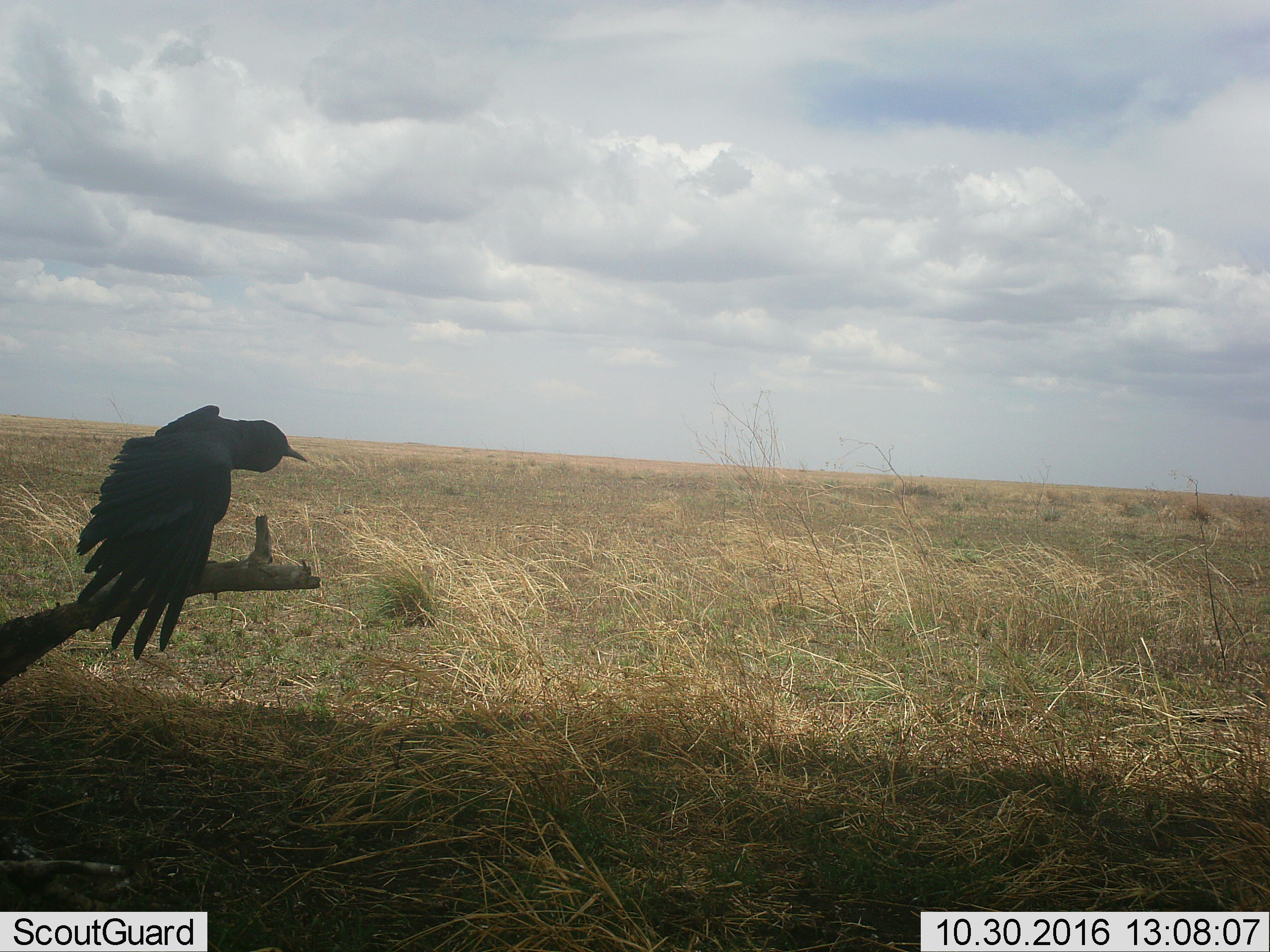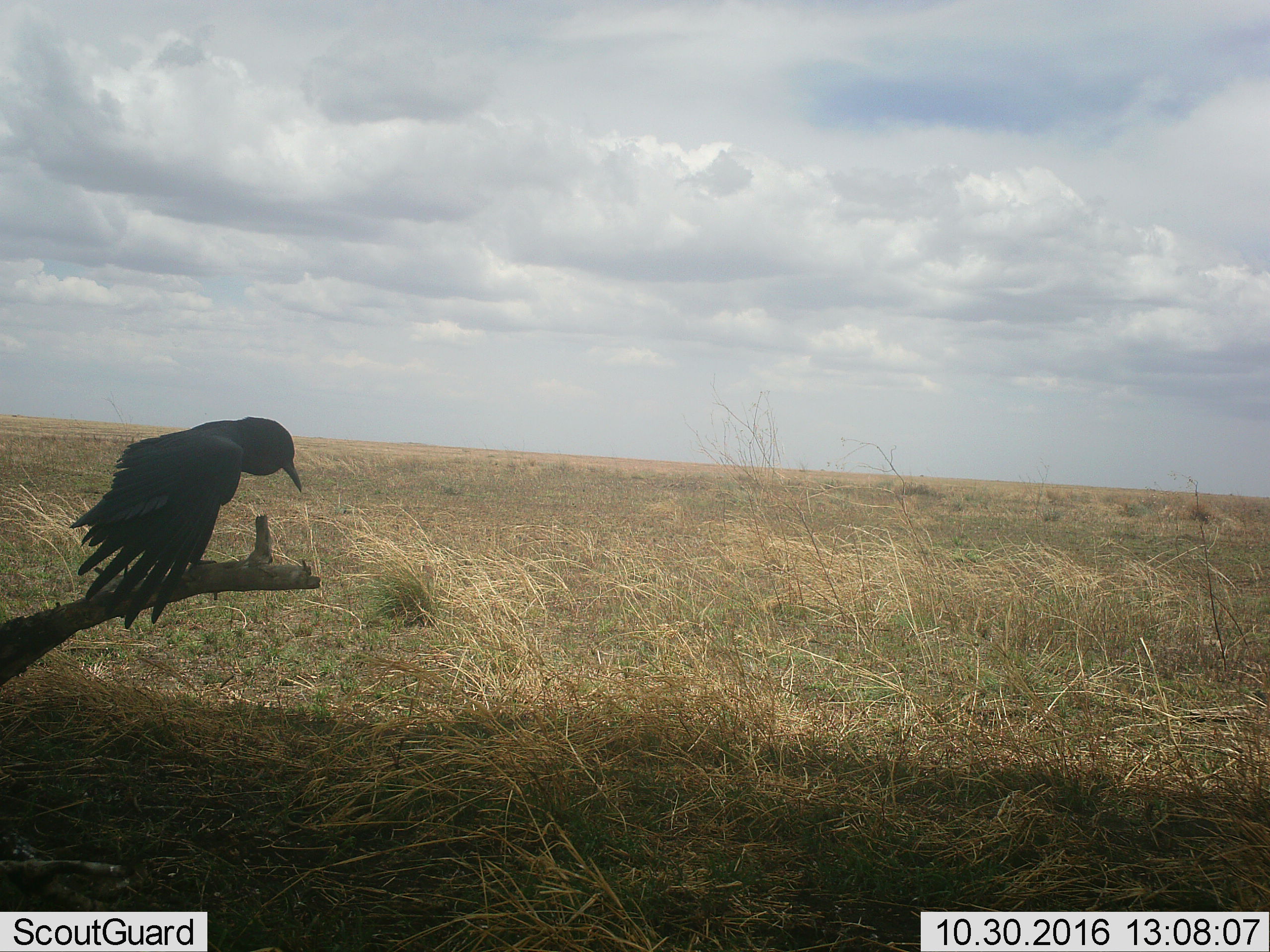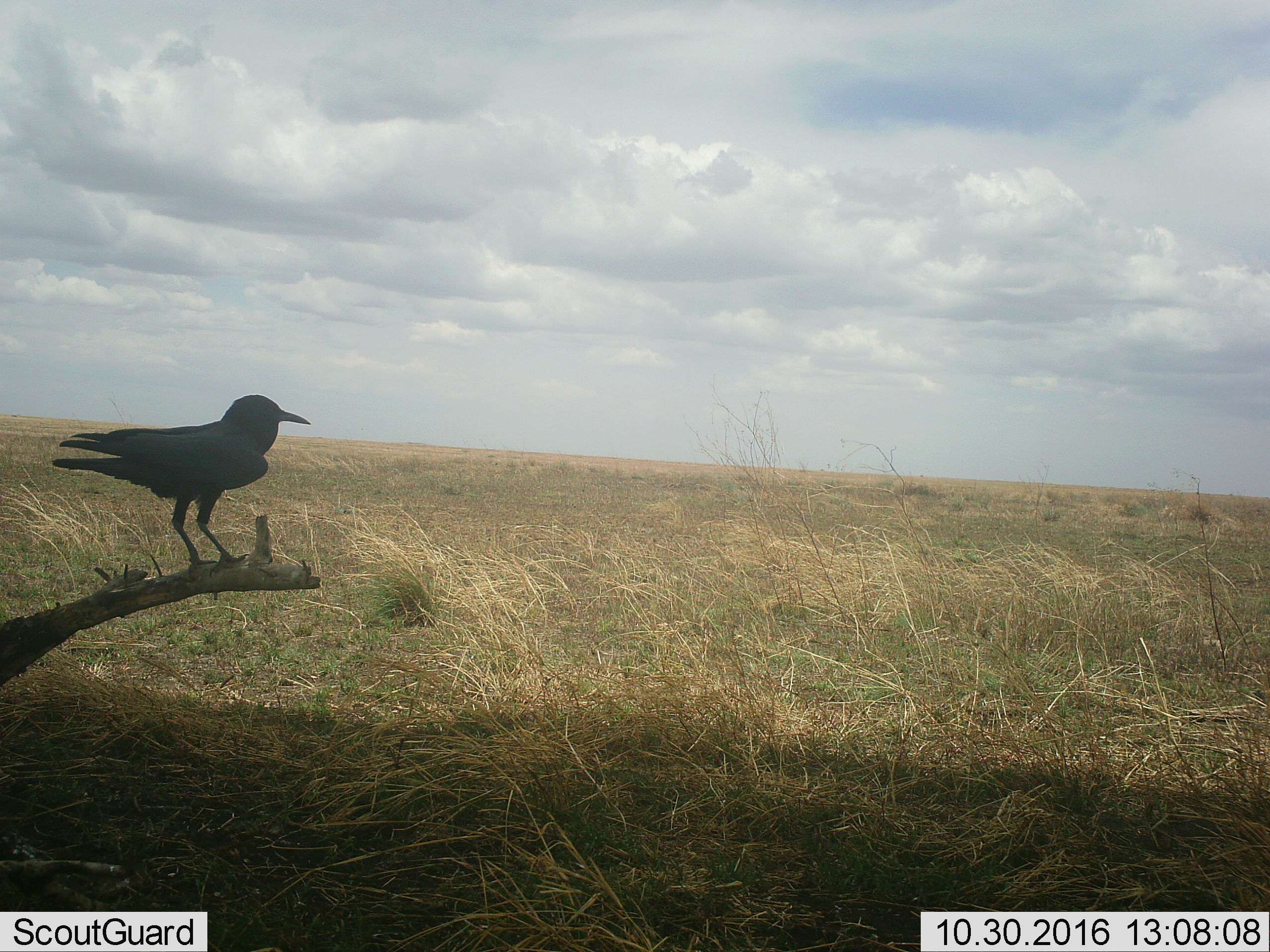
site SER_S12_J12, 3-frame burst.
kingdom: Animalia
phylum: Chordata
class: Aves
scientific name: Aves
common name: bird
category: birdother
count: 1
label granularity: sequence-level